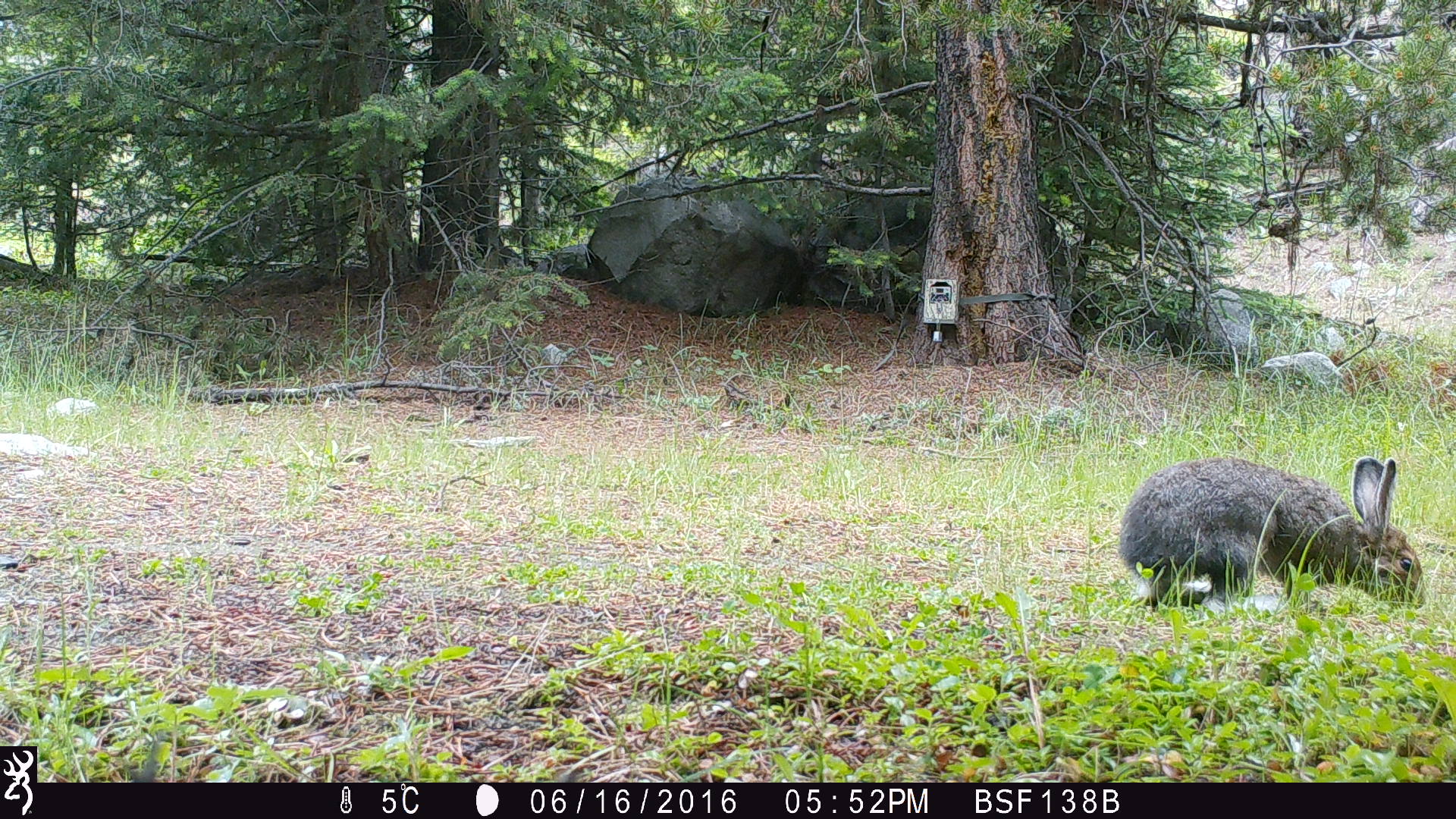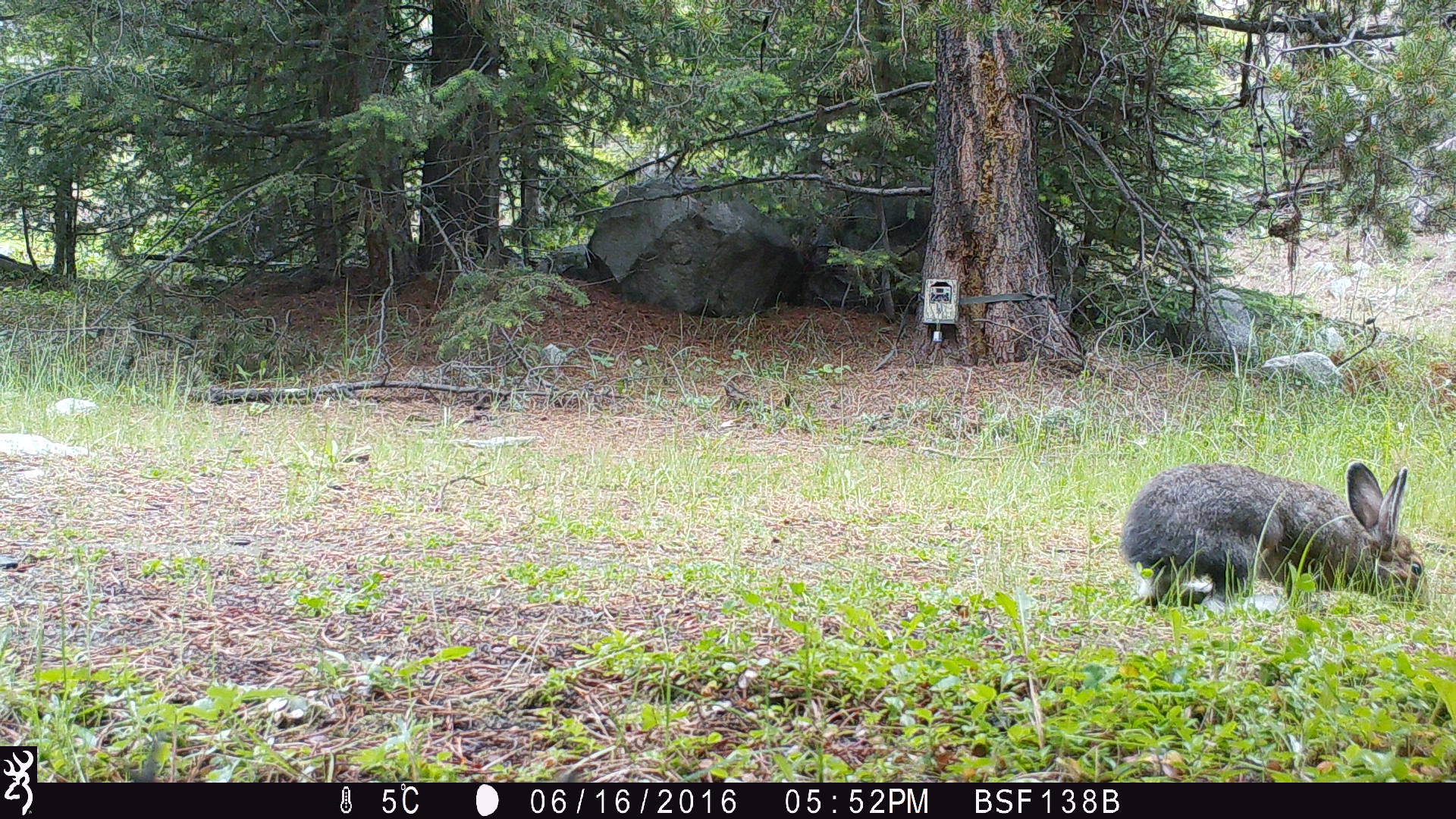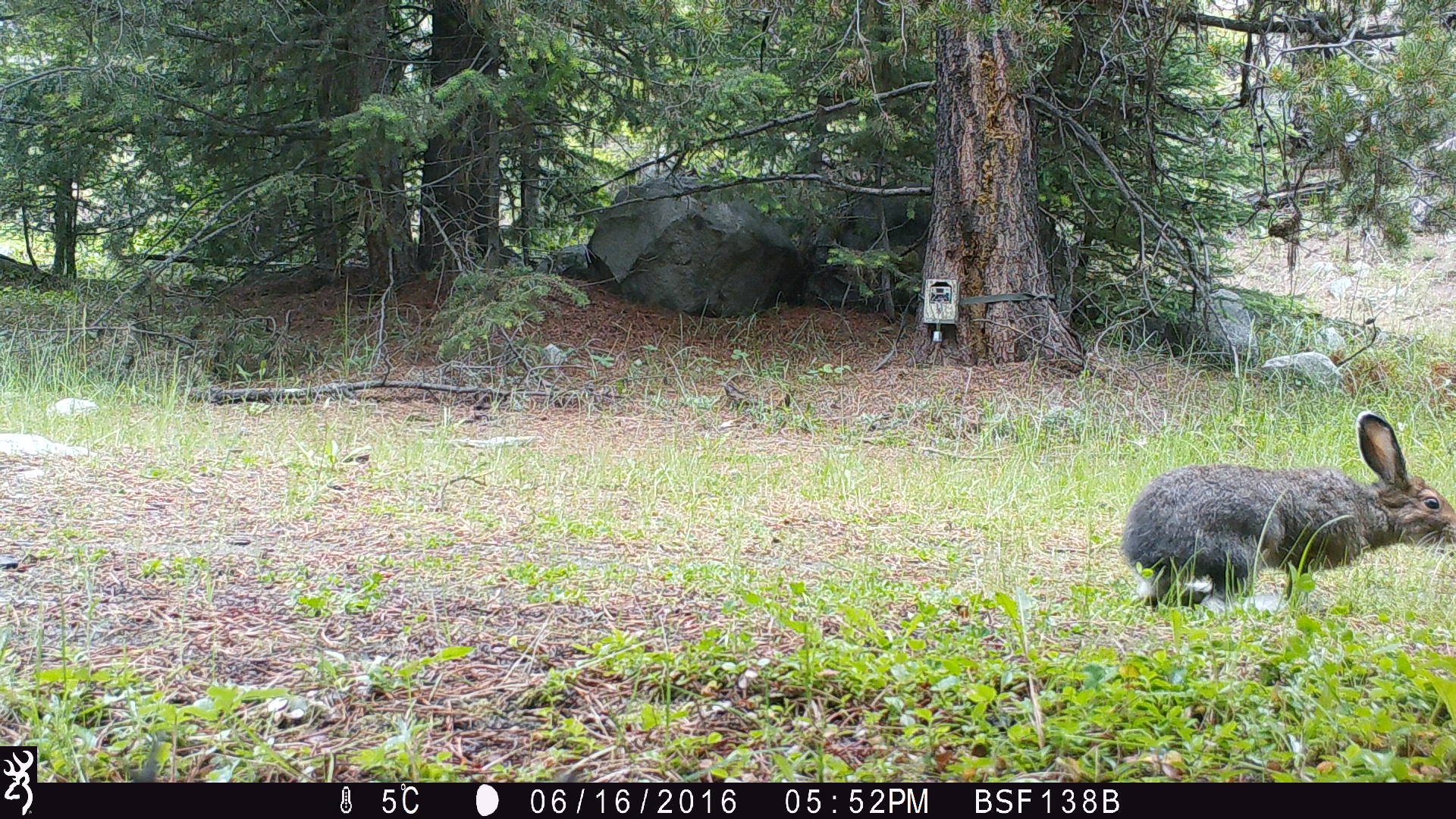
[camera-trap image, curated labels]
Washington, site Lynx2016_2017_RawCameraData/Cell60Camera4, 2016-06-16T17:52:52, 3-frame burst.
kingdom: Animalia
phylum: Chordata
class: Mammalia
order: Lagomorpha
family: Leporidae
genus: Lepus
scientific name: Lepus americanus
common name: snowshoe hare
Lepus americanus (snowshoe hare). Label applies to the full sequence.